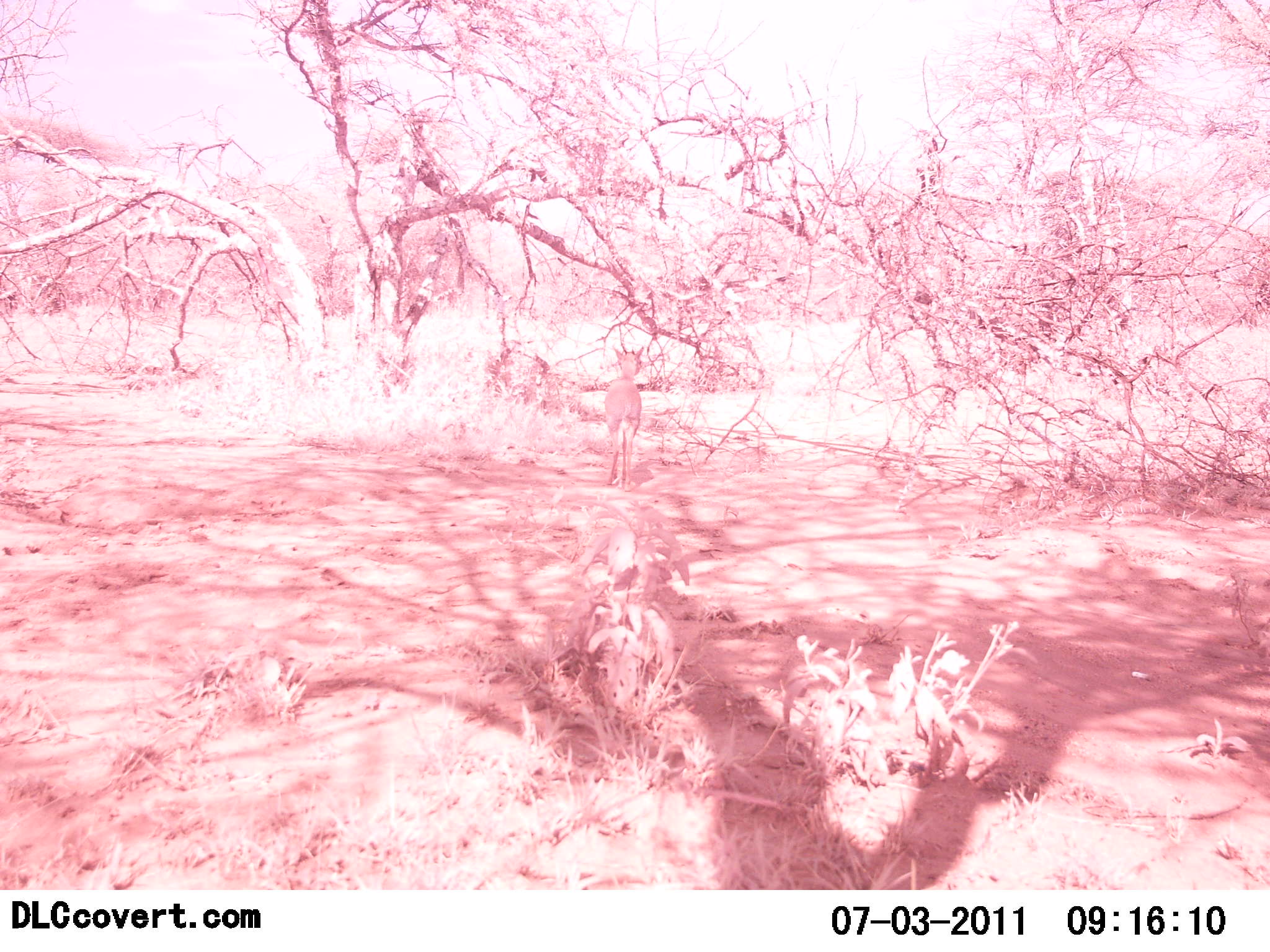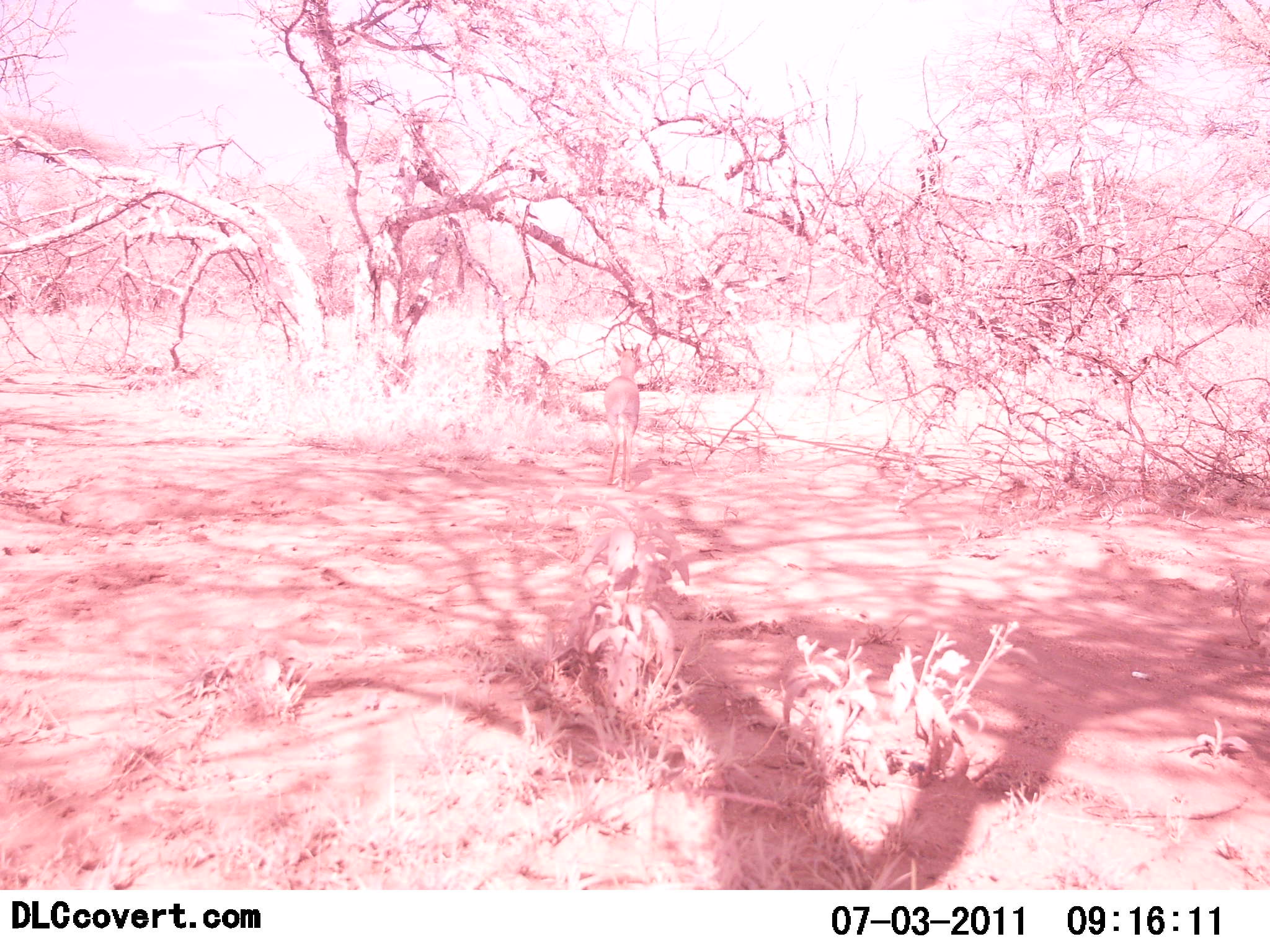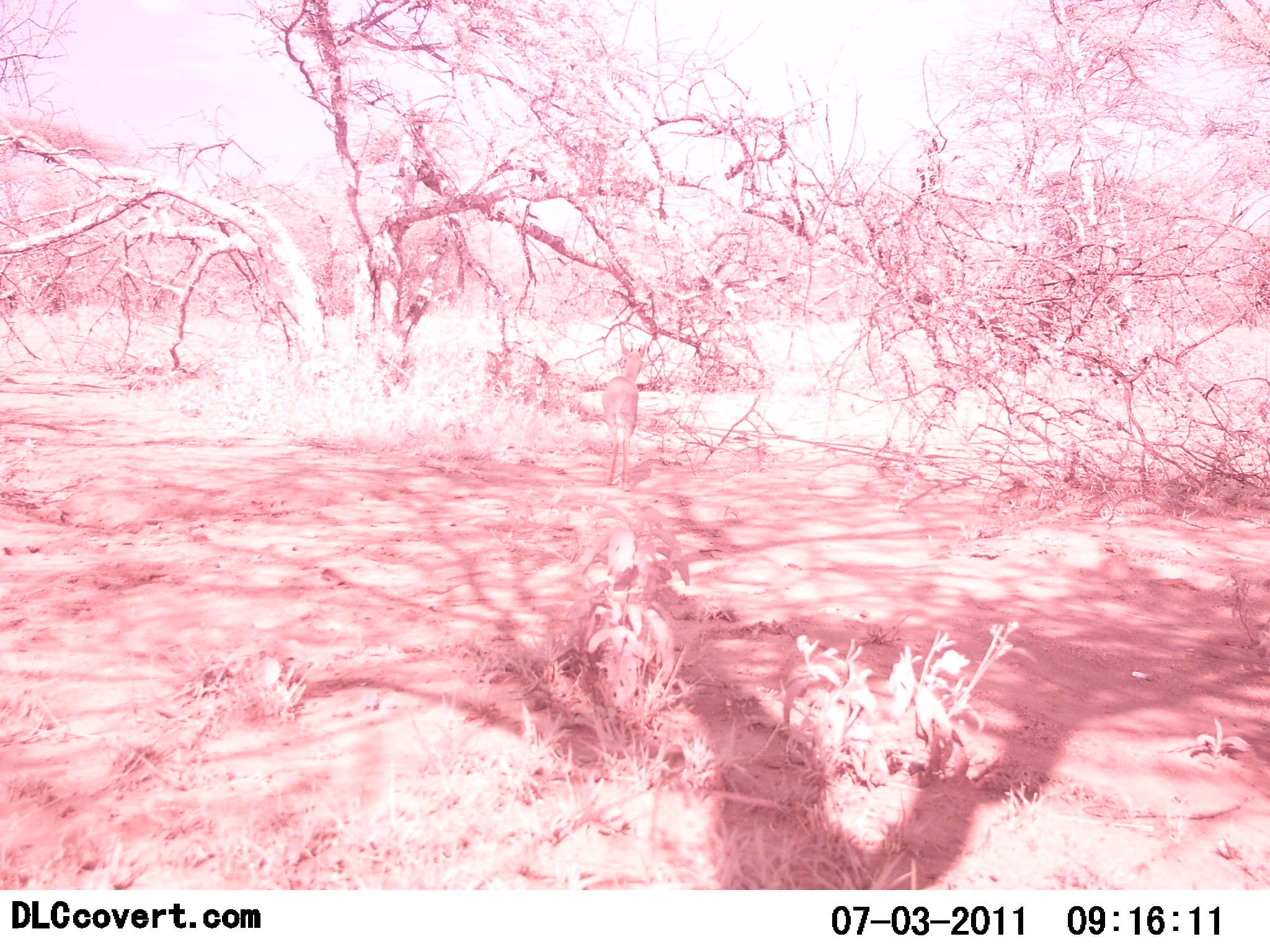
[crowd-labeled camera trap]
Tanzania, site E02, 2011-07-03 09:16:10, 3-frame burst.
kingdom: Animalia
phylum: Chordata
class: Mammalia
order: Artiodactyla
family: Bovidae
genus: Madoqua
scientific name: Madoqua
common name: dikdik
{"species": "dikdik (Madoqua)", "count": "2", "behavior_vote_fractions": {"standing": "100%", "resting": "0%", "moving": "0%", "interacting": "0%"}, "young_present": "0%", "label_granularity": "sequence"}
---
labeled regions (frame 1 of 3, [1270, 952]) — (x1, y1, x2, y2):
animal: (602, 343, 646, 492)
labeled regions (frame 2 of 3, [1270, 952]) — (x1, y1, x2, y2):
animal: (597, 341, 652, 491)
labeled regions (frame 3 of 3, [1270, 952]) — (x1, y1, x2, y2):
animal: (600, 340, 648, 491)